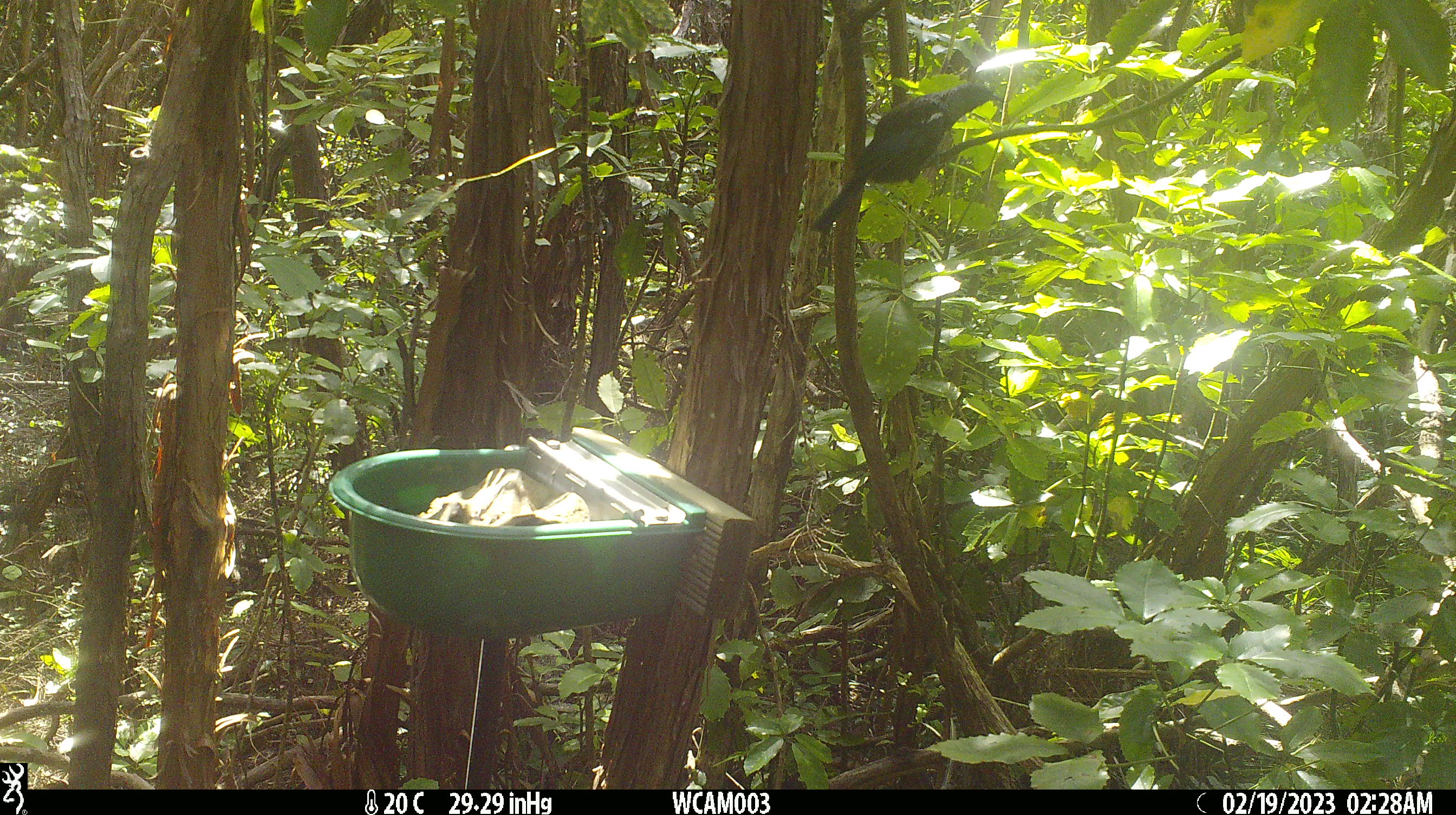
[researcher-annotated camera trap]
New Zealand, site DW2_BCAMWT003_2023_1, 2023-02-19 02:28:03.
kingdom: Animalia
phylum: Chordata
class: Aves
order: Passeriformes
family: Meliphagidae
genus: Prosthemadera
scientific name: Prosthemadera novaeseelandiae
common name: tui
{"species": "tui (Prosthemadera novaeseelandiae)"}